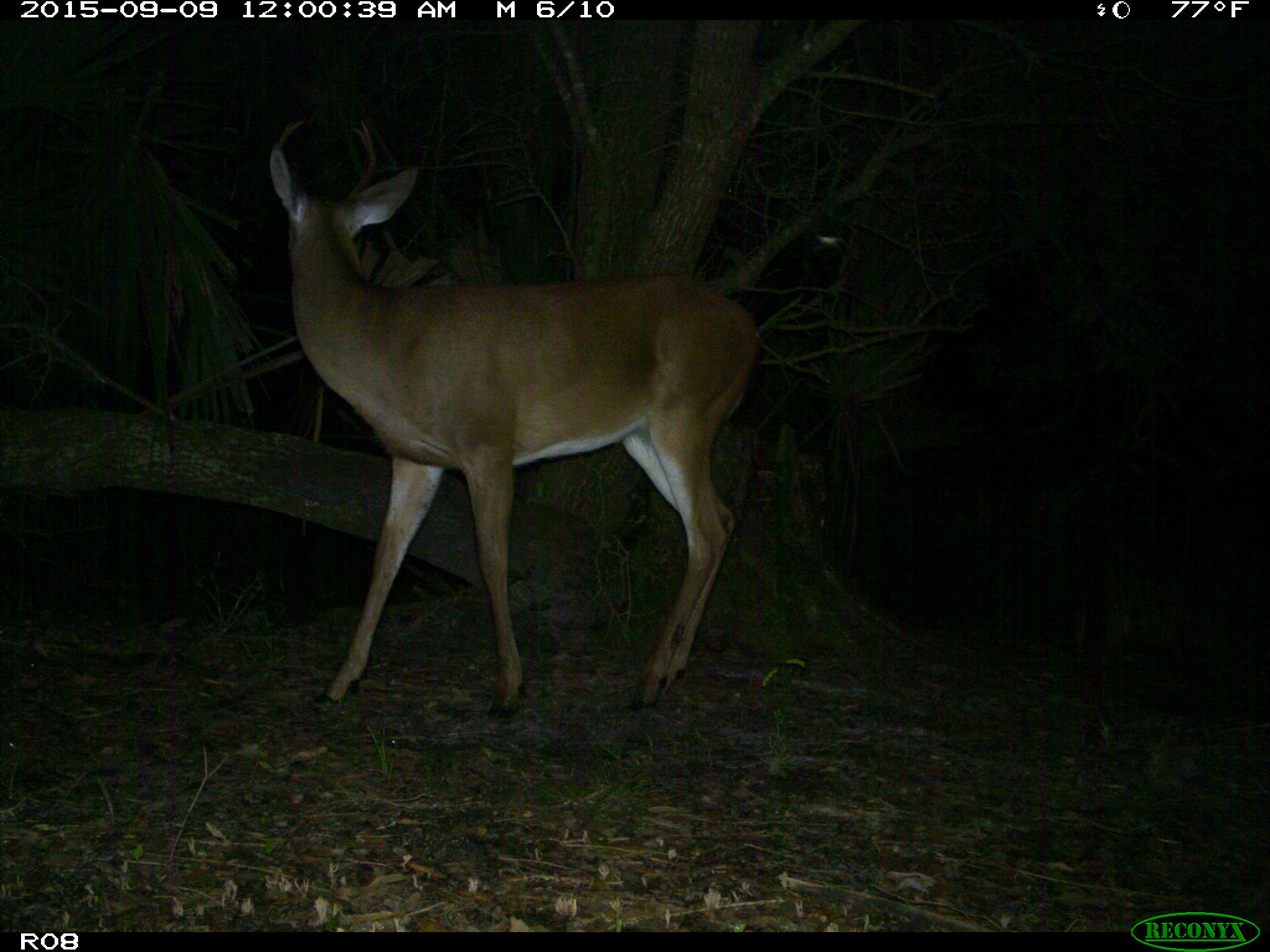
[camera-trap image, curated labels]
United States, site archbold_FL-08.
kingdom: Animalia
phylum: Chordata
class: Mammalia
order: Artiodactyla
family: Cervidae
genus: Odocoileus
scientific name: Odocoileus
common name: deer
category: unidentified deer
Unidentified deer (deer) (Odocoileus).